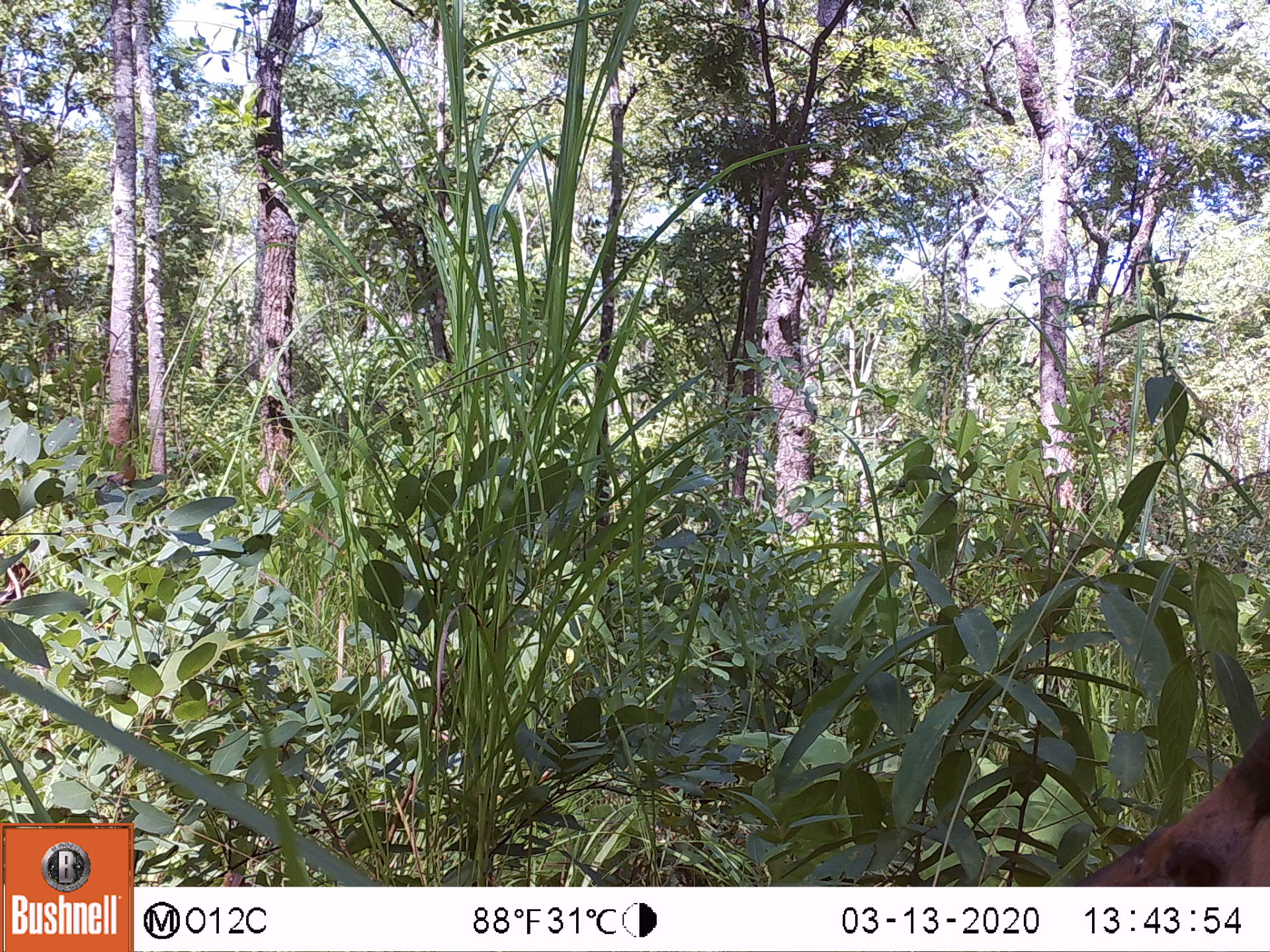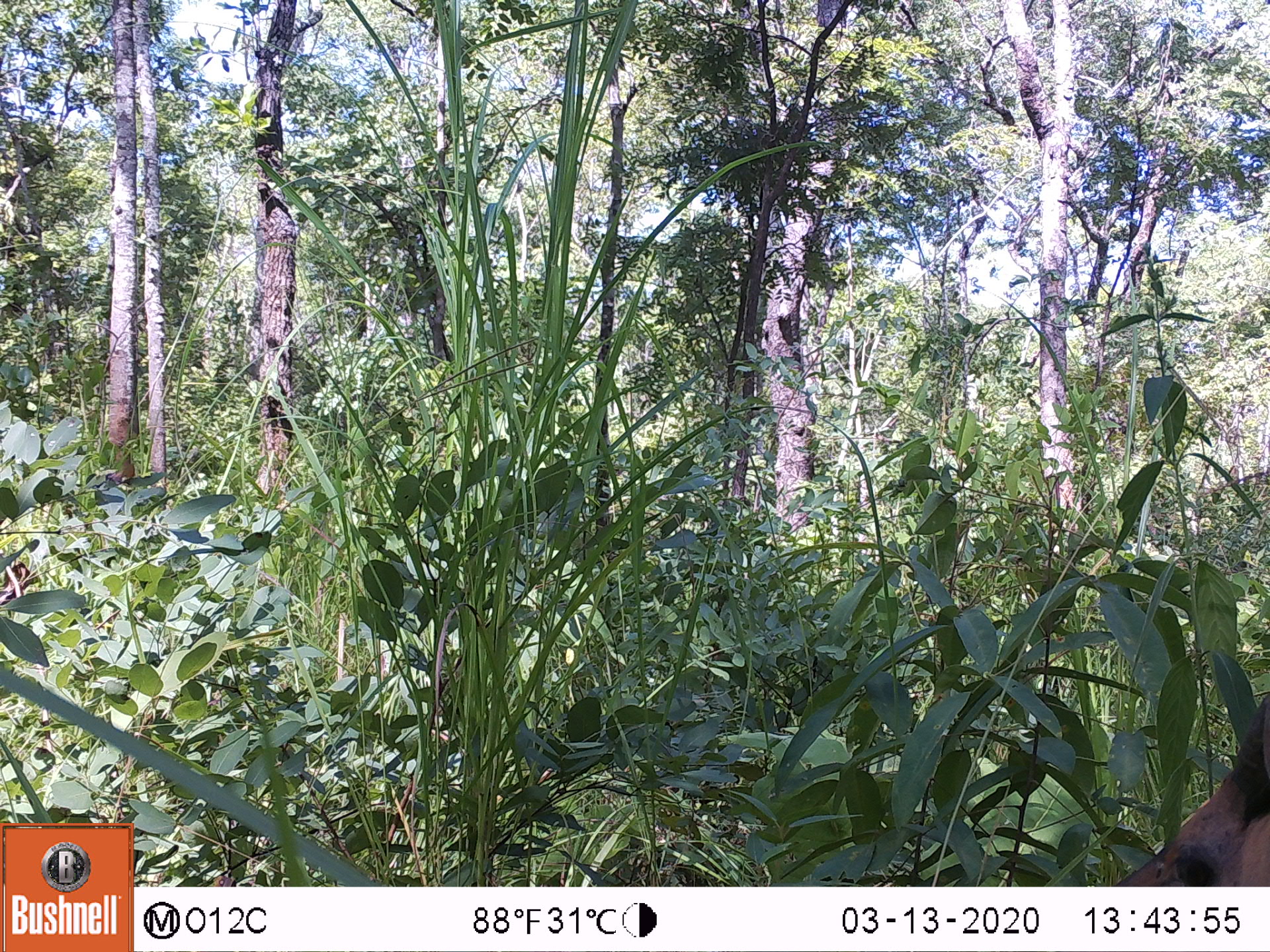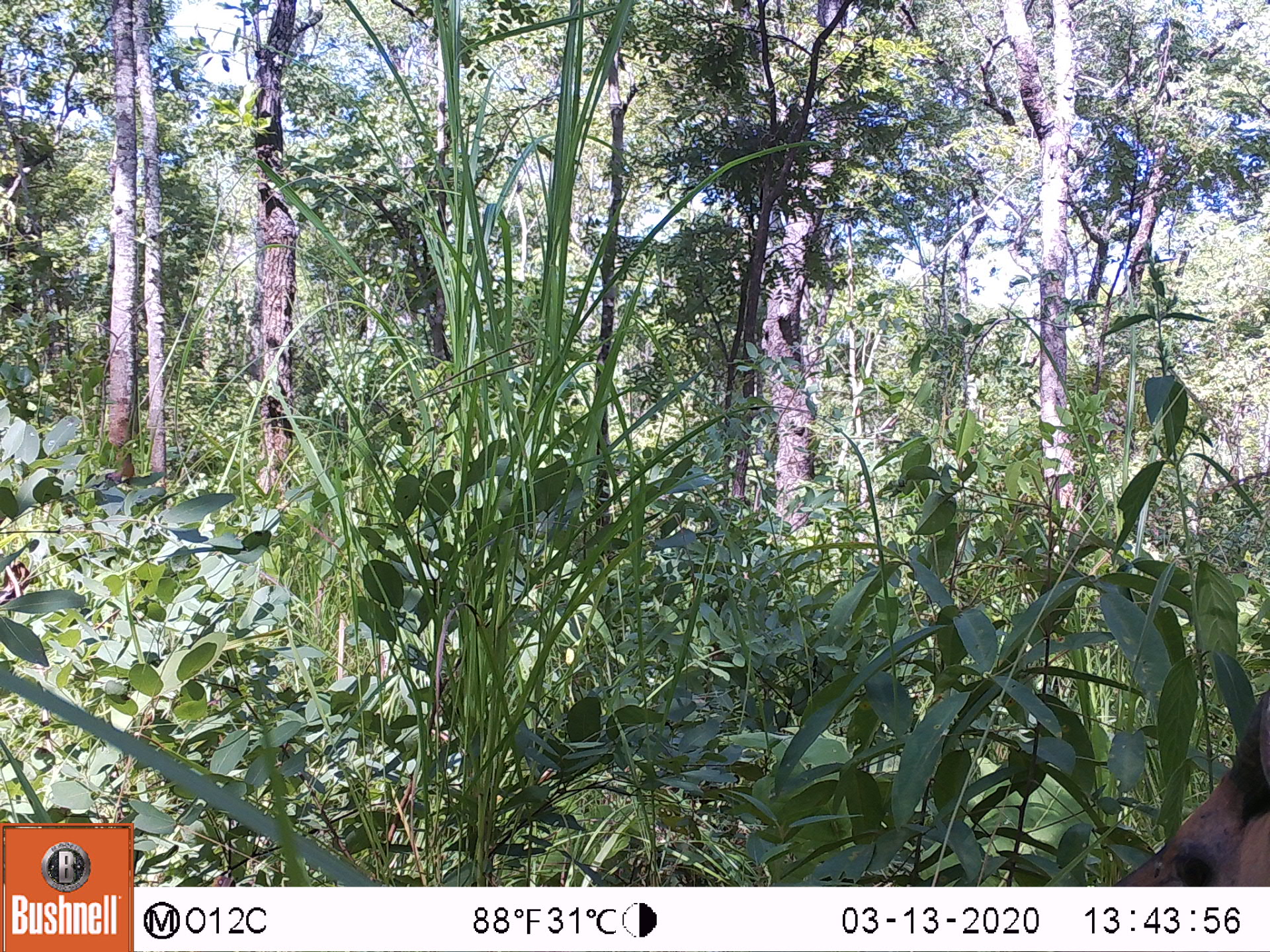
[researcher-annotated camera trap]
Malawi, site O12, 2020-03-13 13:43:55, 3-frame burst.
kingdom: Animalia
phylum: Chordata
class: Mammalia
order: Artiodactyla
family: Bovidae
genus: Tragelaphus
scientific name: Tragelaphus sylvaticus sylvaticus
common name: cape bushbuck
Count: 1.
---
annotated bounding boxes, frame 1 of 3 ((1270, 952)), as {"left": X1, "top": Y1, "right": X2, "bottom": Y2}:
cape bushbuck: {"left": 1062, "top": 698, "right": 1264, "bottom": 878}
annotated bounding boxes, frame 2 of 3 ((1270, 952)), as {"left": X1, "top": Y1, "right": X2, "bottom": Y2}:
cape bushbuck: {"left": 1109, "top": 689, "right": 1267, "bottom": 878}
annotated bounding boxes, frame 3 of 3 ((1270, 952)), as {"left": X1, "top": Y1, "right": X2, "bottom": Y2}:
cape bushbuck: {"left": 1113, "top": 692, "right": 1268, "bottom": 882}